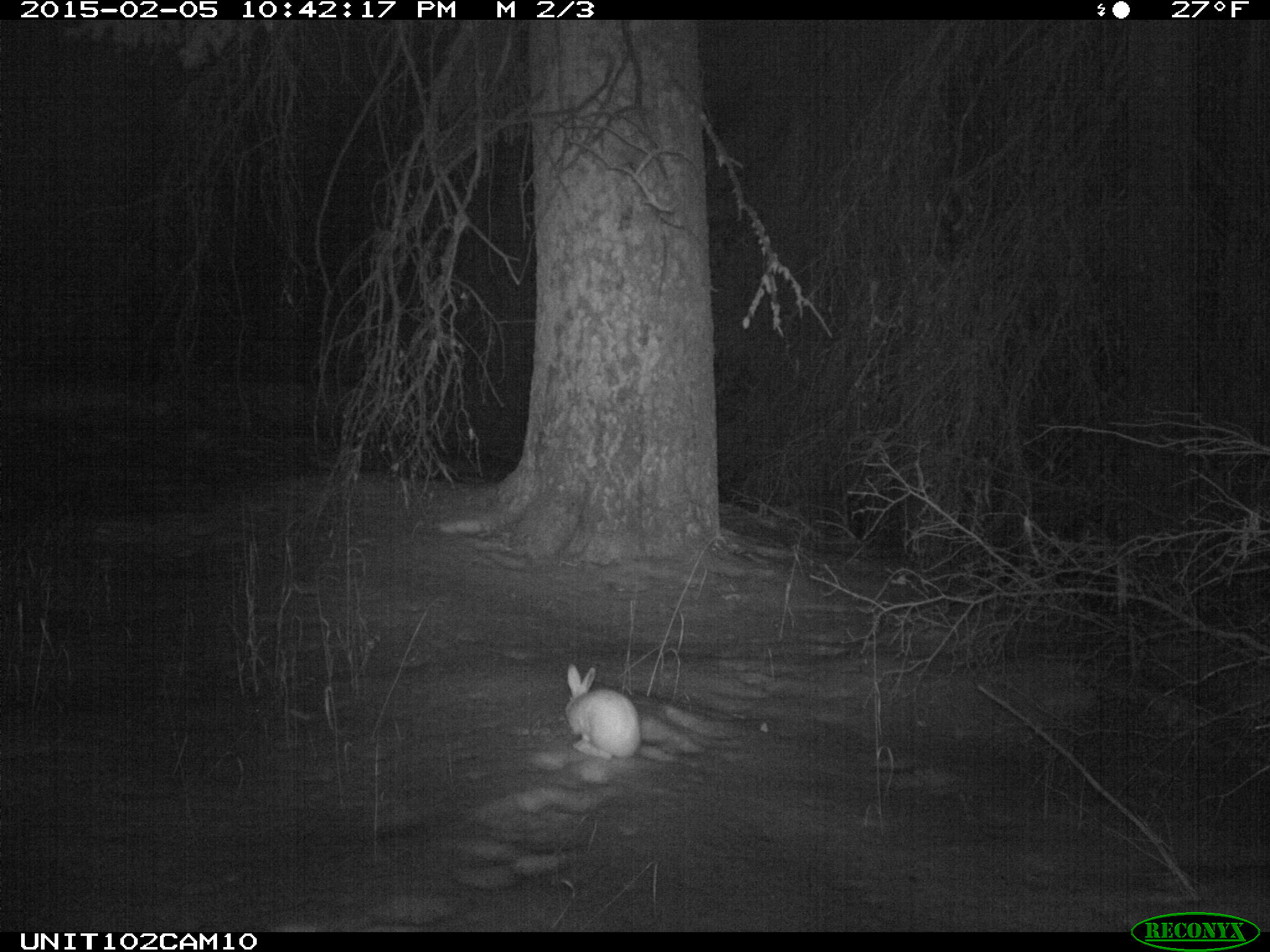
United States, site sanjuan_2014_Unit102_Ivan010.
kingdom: Animalia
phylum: Chordata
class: Mammalia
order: Lagomorpha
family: Leporidae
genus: Lepus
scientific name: Lepus americanus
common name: snowshoe hare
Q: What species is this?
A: Lepus americanus (snowshoe hare).